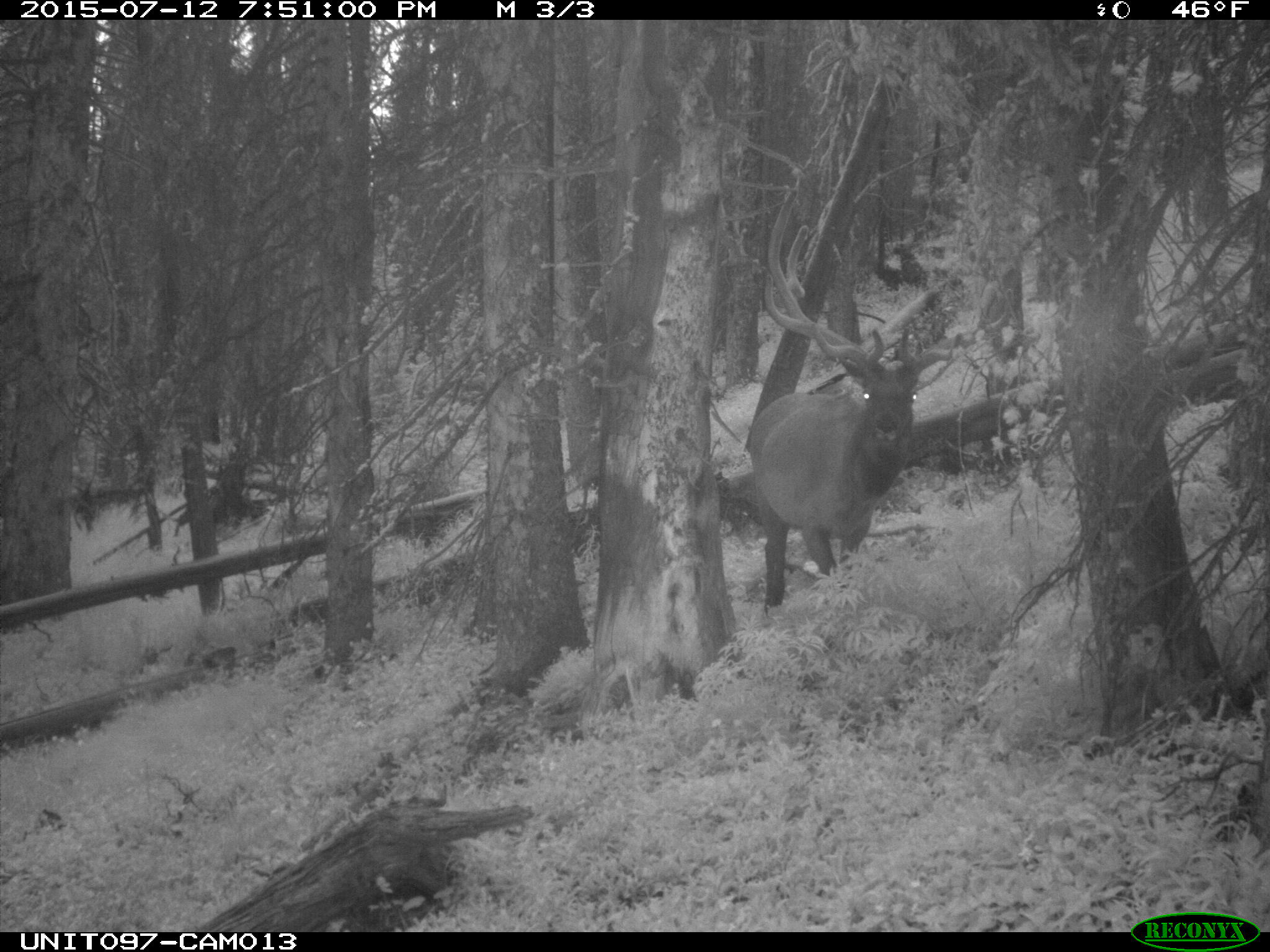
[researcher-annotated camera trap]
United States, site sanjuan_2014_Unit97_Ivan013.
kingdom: Animalia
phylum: Chordata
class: Mammalia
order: Artiodactyla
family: Cervidae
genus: Cervus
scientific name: Cervus elaphus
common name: red deer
Cervus elaphus (red deer).